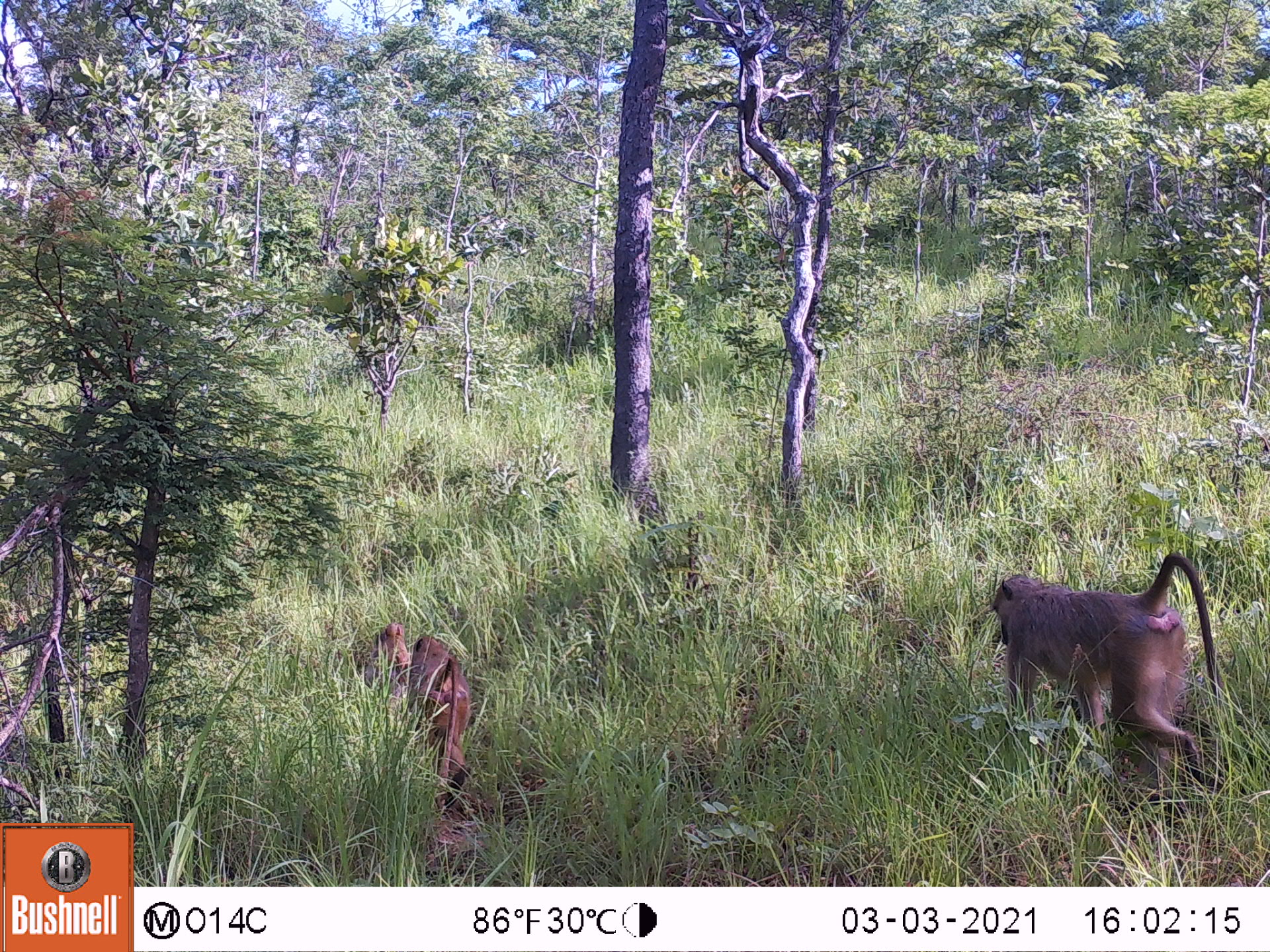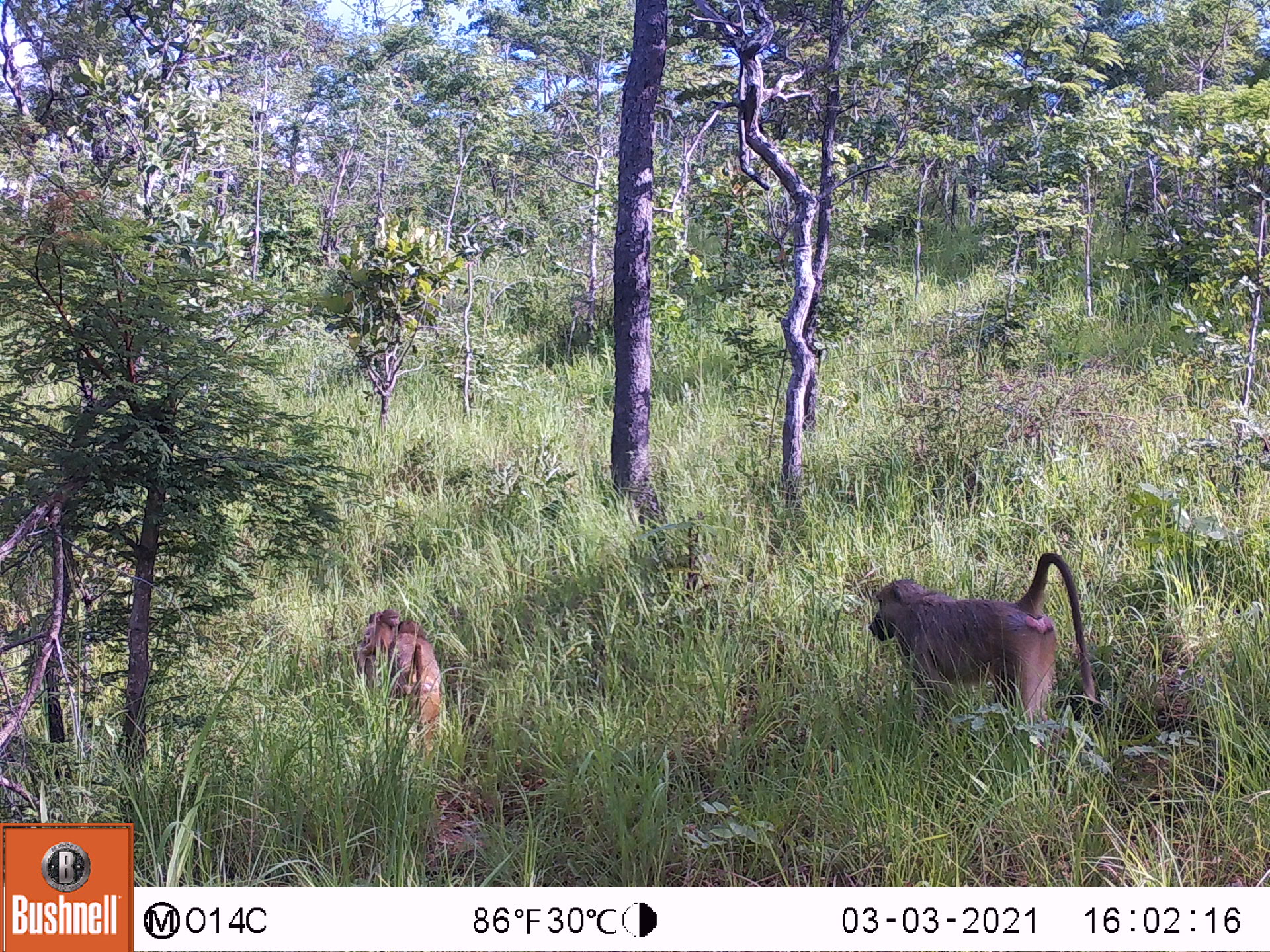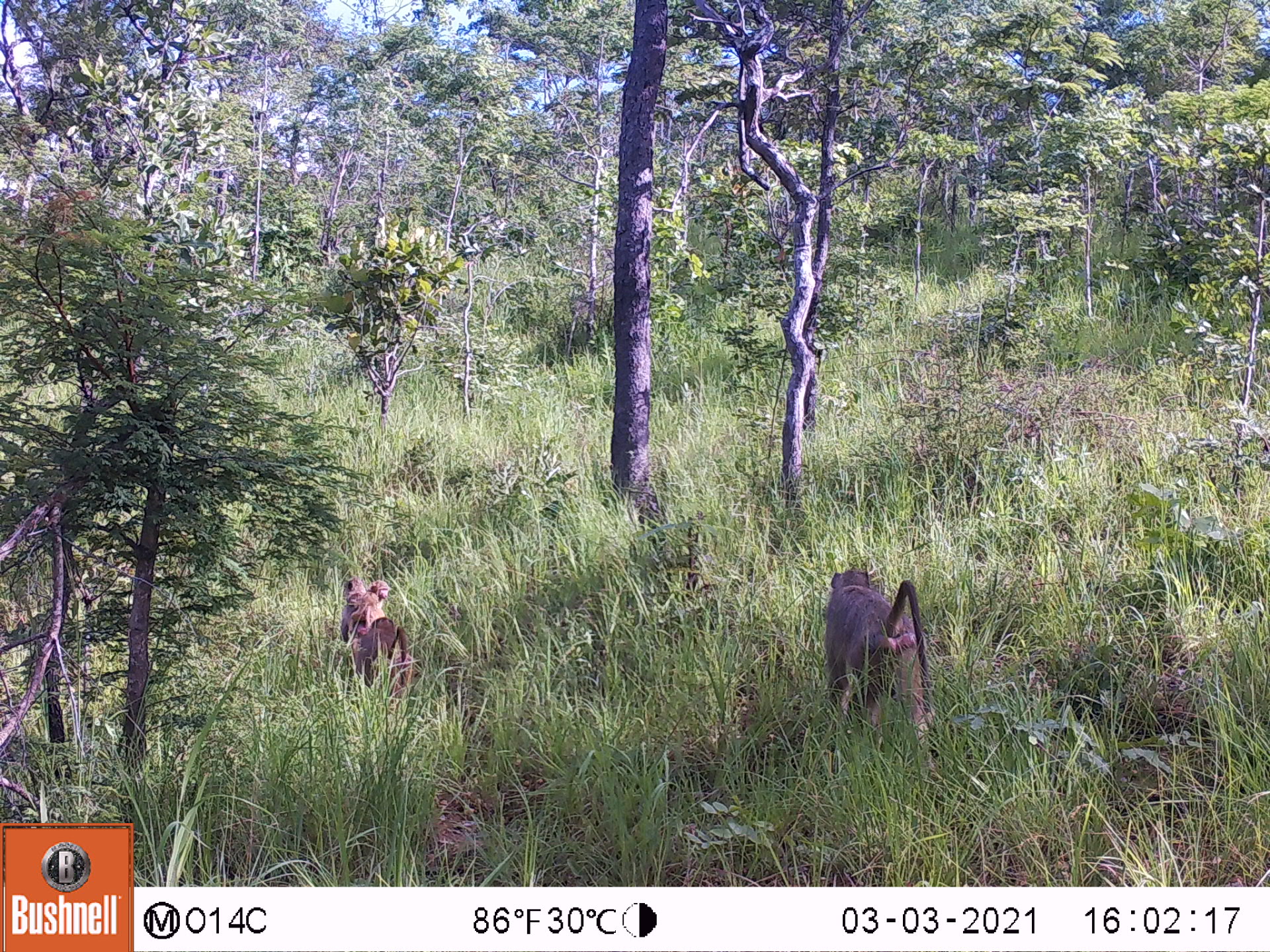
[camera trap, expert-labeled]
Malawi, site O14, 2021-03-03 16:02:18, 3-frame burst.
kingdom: Animalia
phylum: Chordata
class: Mammalia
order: Primates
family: Cercopithecidae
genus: Papio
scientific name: Papio cynocephalus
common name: yellow baboon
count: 4